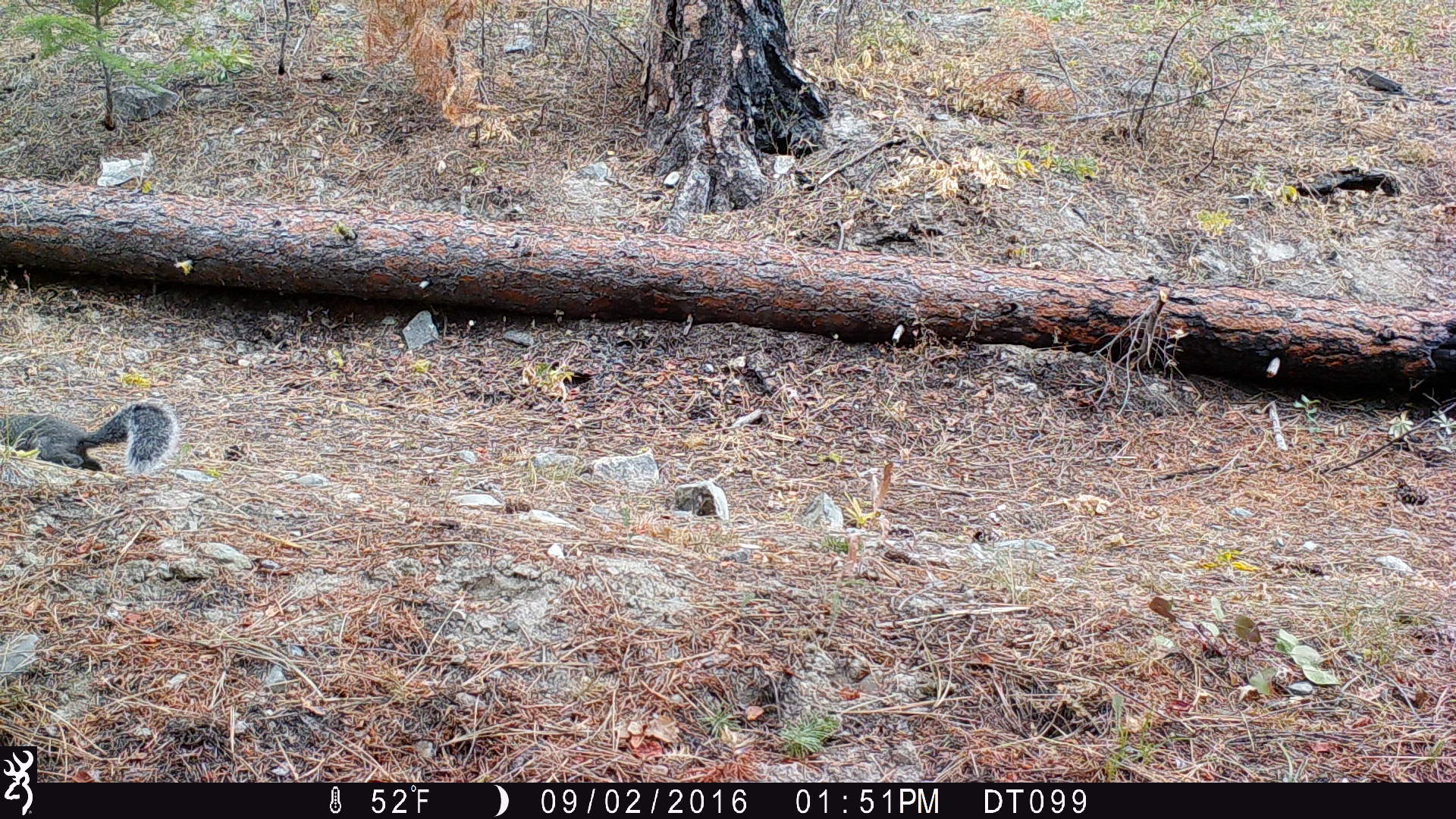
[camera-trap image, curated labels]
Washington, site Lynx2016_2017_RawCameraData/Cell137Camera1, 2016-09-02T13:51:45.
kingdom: Animalia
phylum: Chordata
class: Mammalia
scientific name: Mammalia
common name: small mammal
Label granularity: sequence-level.